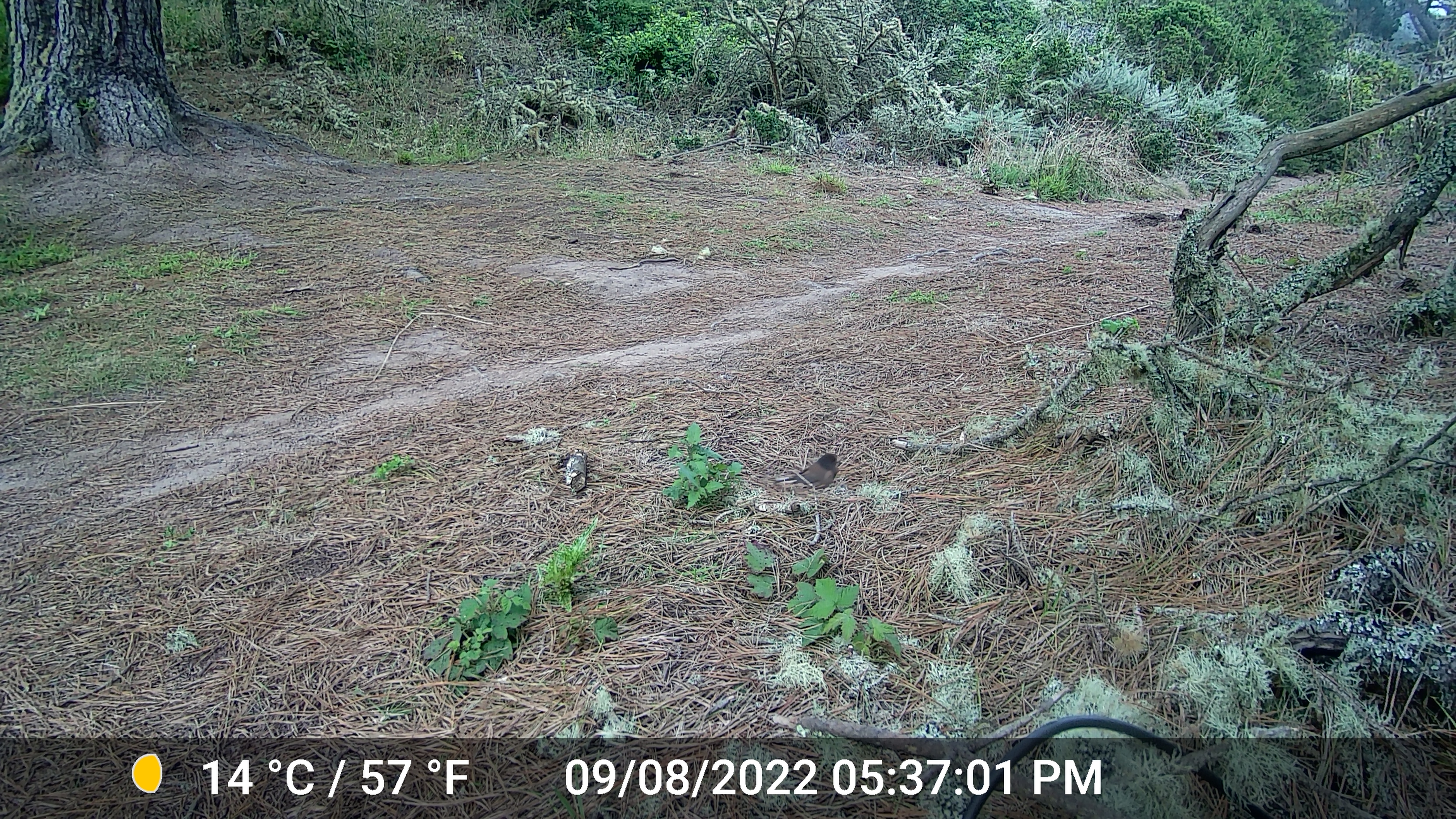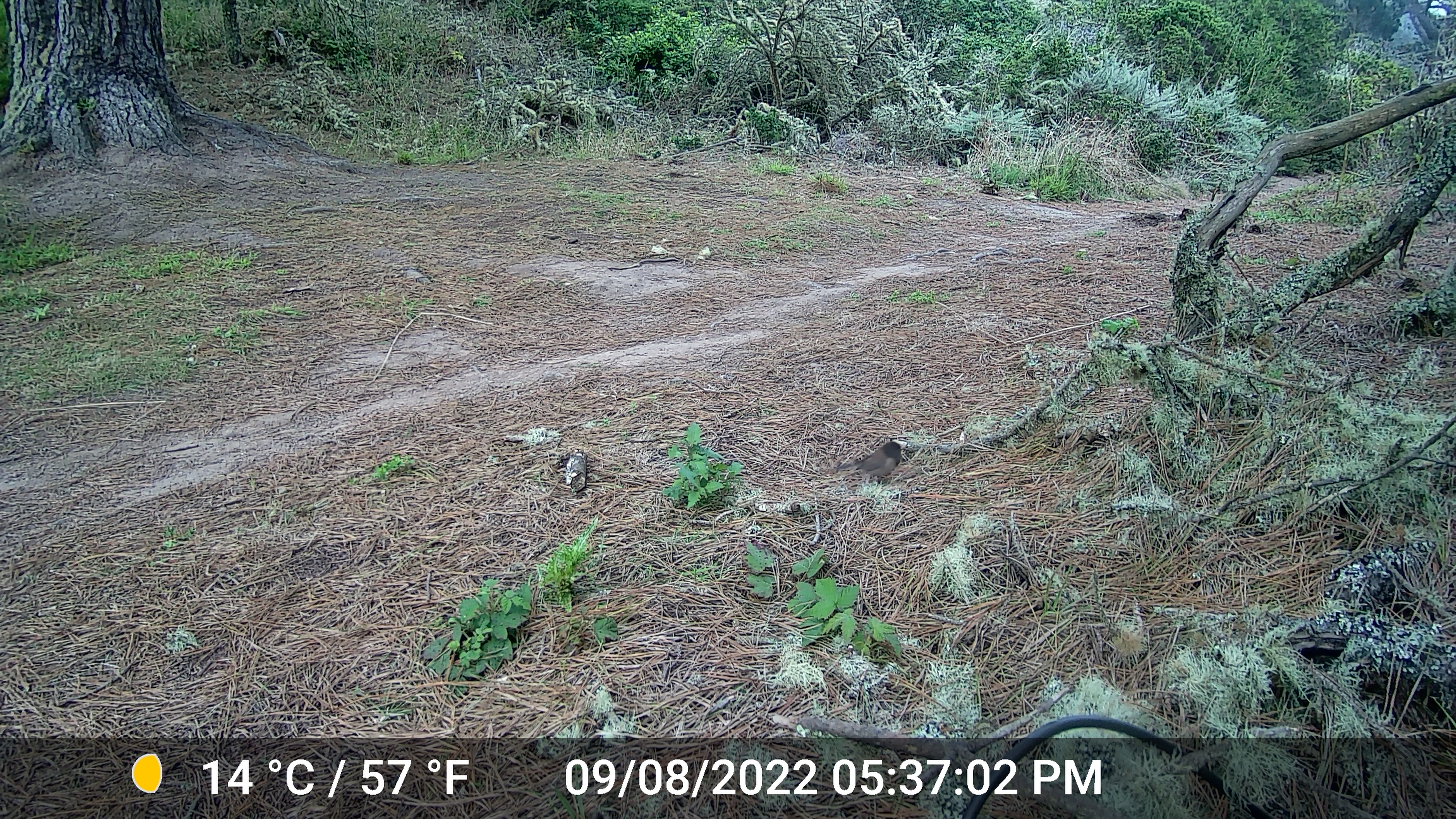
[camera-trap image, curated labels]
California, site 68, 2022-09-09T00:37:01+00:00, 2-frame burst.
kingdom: Animalia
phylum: Chordata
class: Aves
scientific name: Aves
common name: bird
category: unknown bird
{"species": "unknown bird (bird) (Aves)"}